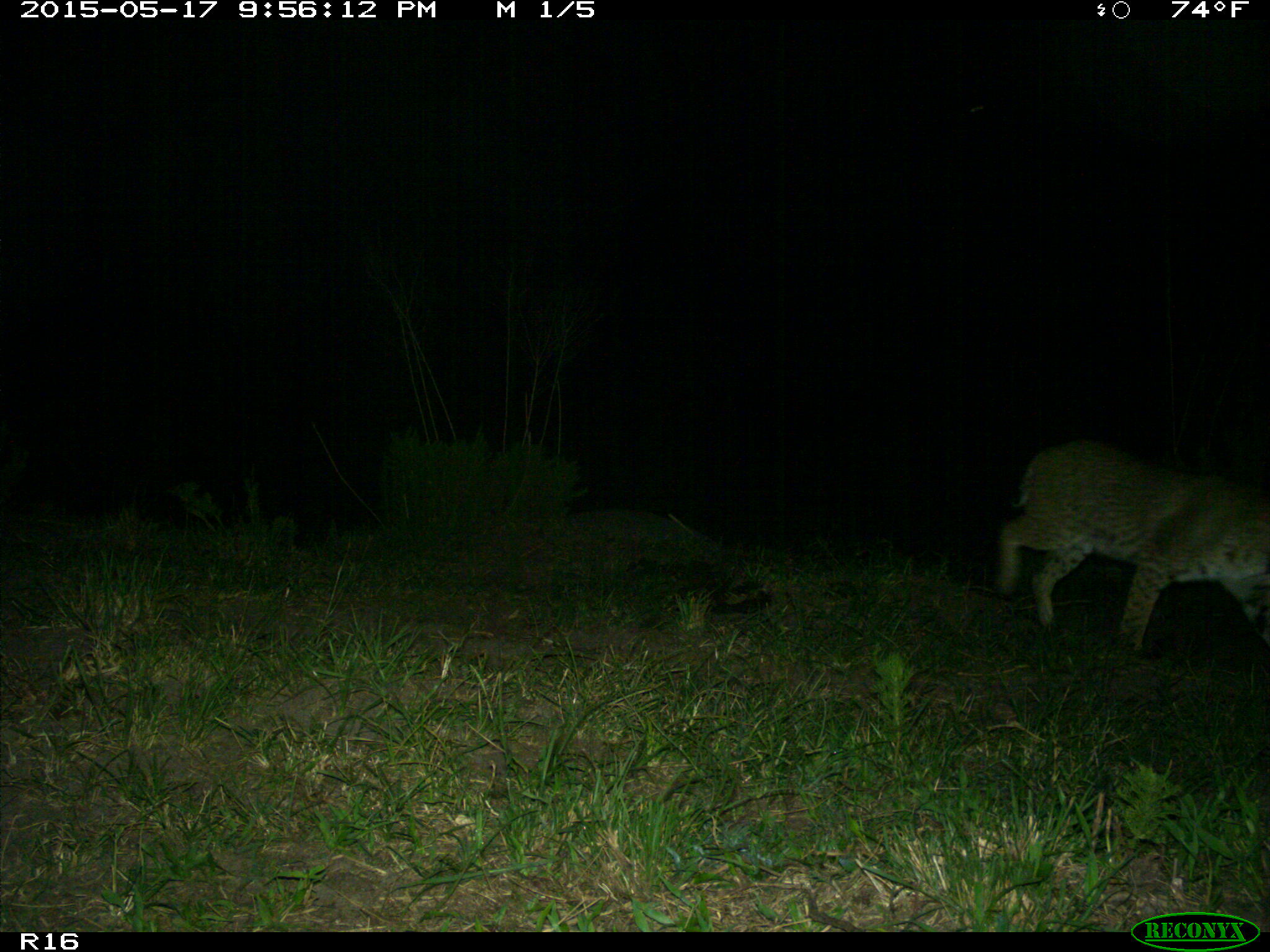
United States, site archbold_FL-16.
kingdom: Animalia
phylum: Chordata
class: Mammalia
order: Carnivora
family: Felidae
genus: Lynx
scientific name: Lynx rufus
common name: bobcat